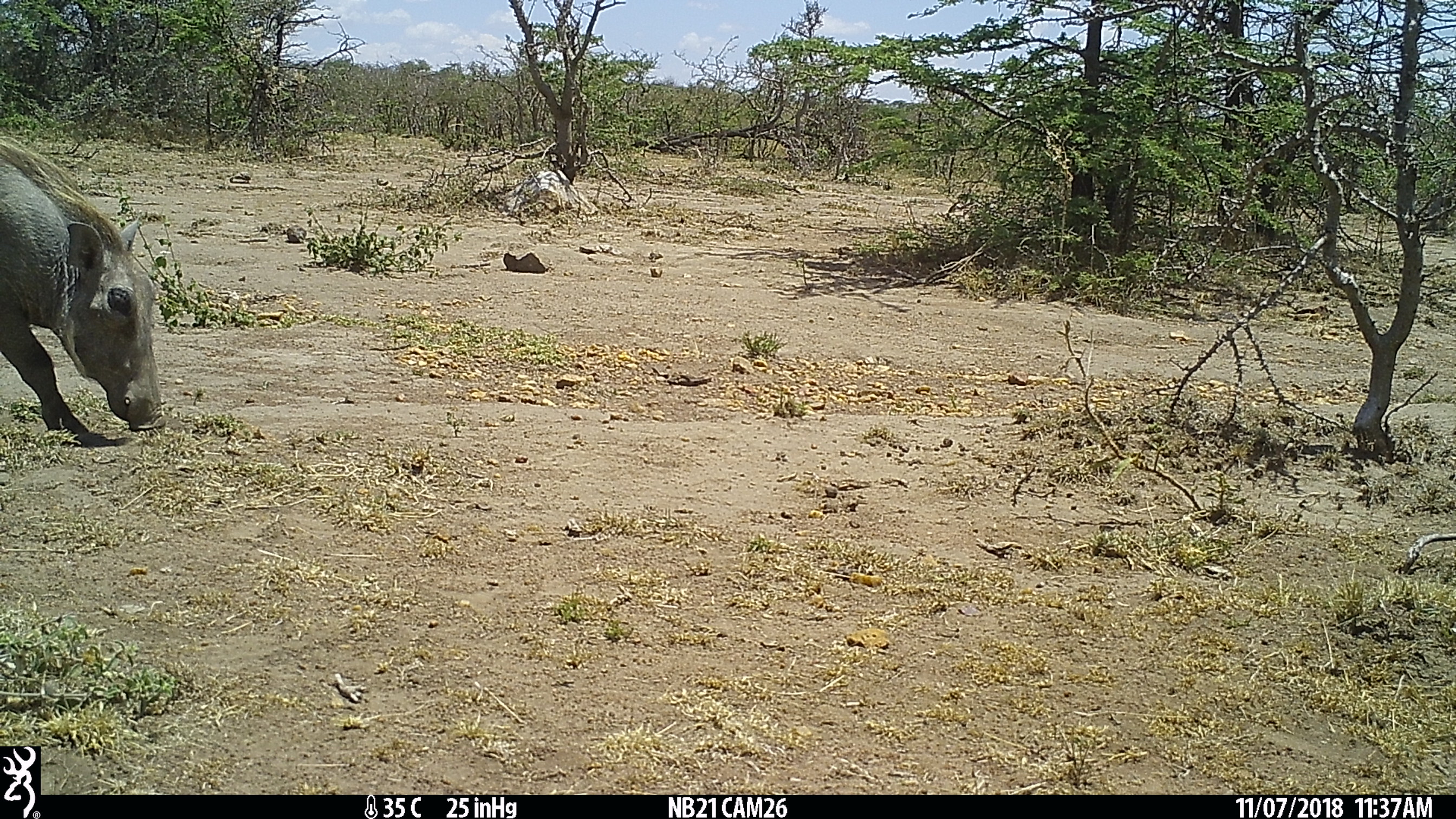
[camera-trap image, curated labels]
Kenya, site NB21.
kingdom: Animalia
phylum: Chordata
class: Mammalia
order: Artiodactyla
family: Suidae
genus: Phacochoerus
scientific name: Phacochoerus africanus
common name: common warthog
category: warthog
Warthog (common warthog) (Phacochoerus africanus).